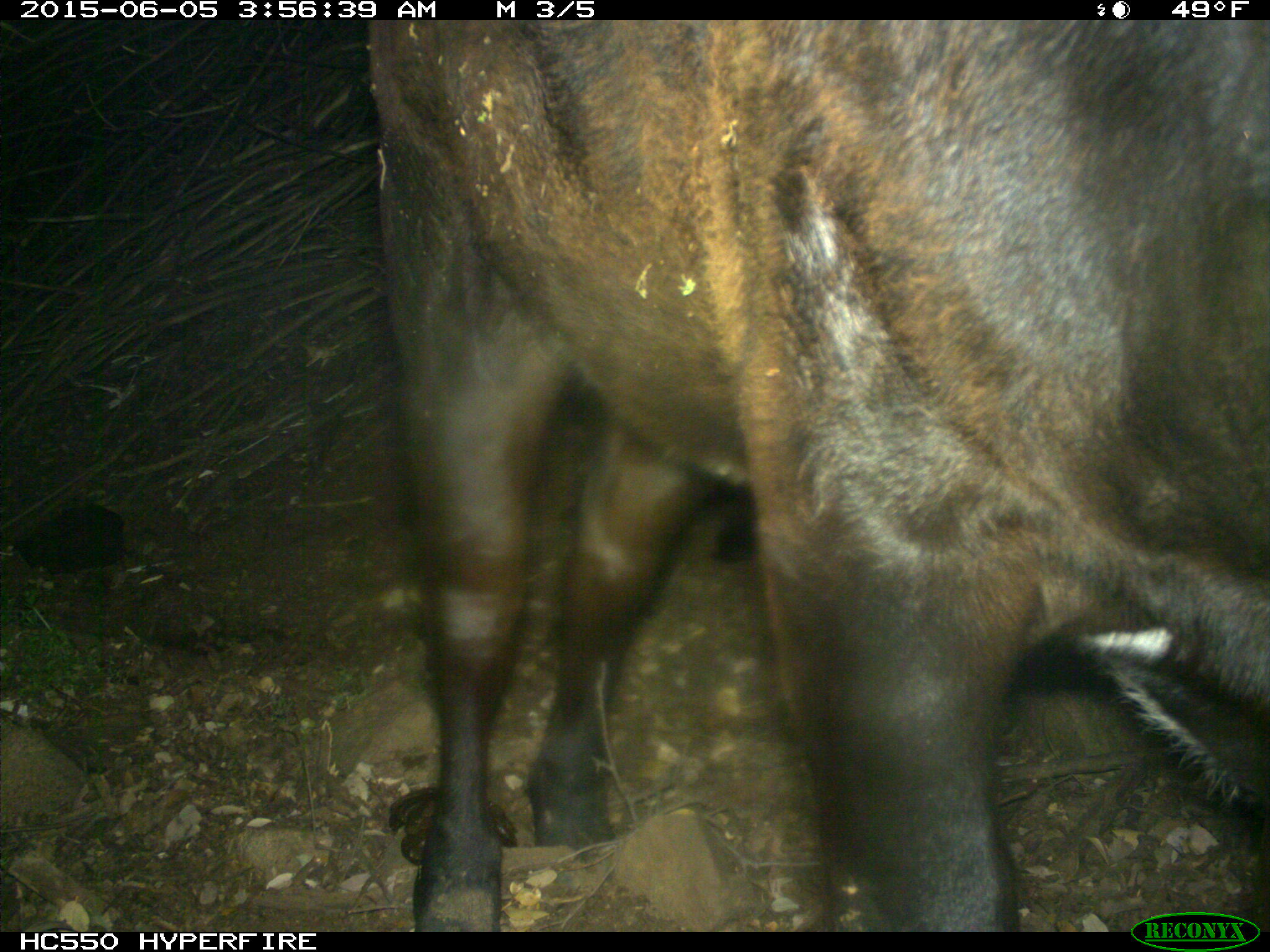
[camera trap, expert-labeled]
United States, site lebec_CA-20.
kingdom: Animalia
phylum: Chordata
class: Mammalia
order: Artiodactyla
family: Bovidae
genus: Bos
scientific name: Bos taurus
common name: domestic cow